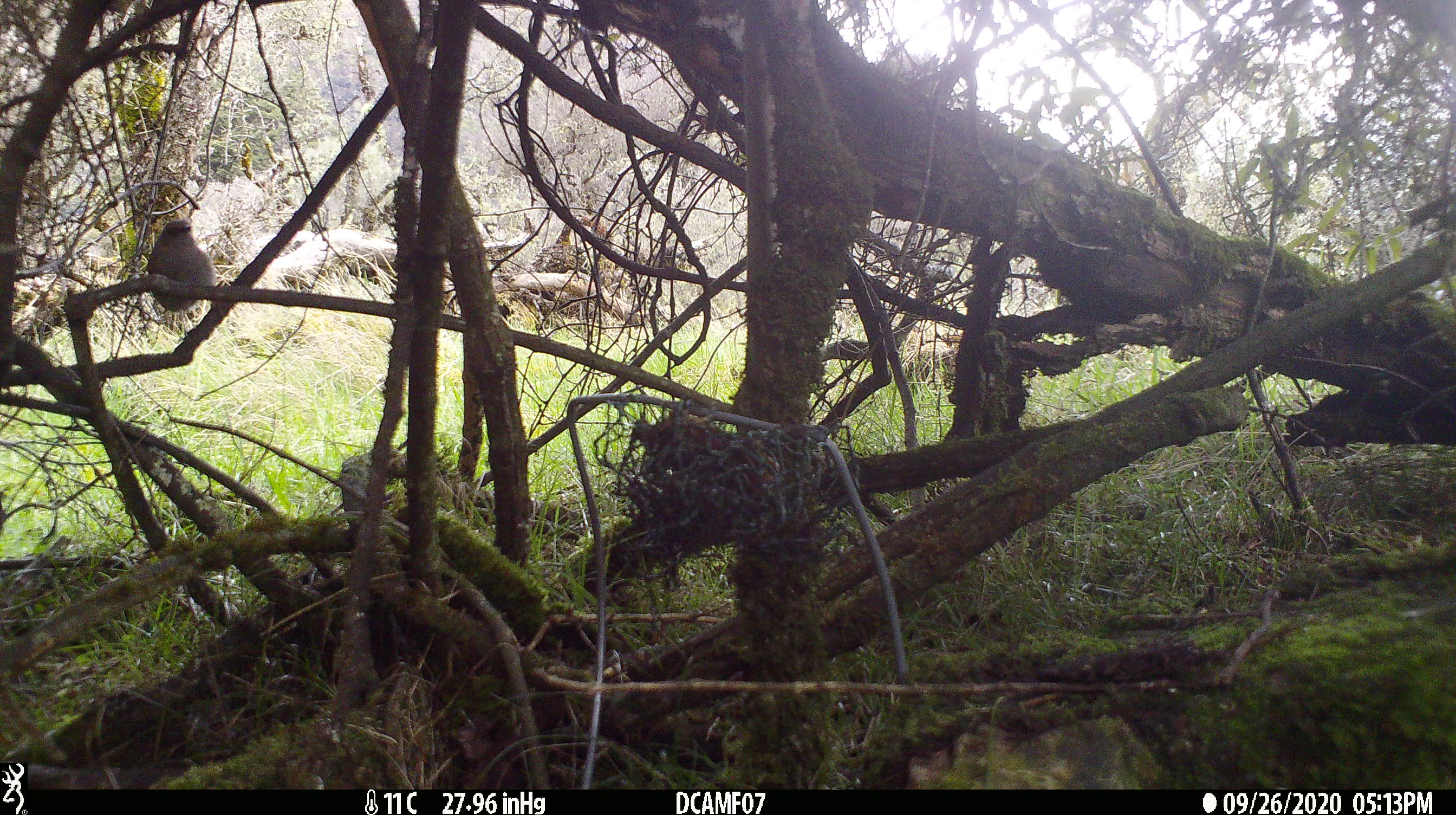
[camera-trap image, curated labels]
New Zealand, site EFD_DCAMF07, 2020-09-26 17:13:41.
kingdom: Animalia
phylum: Chordata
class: Aves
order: Passeriformes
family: Turdidae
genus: Turdus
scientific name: Turdus philomelos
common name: song thrush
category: thrush